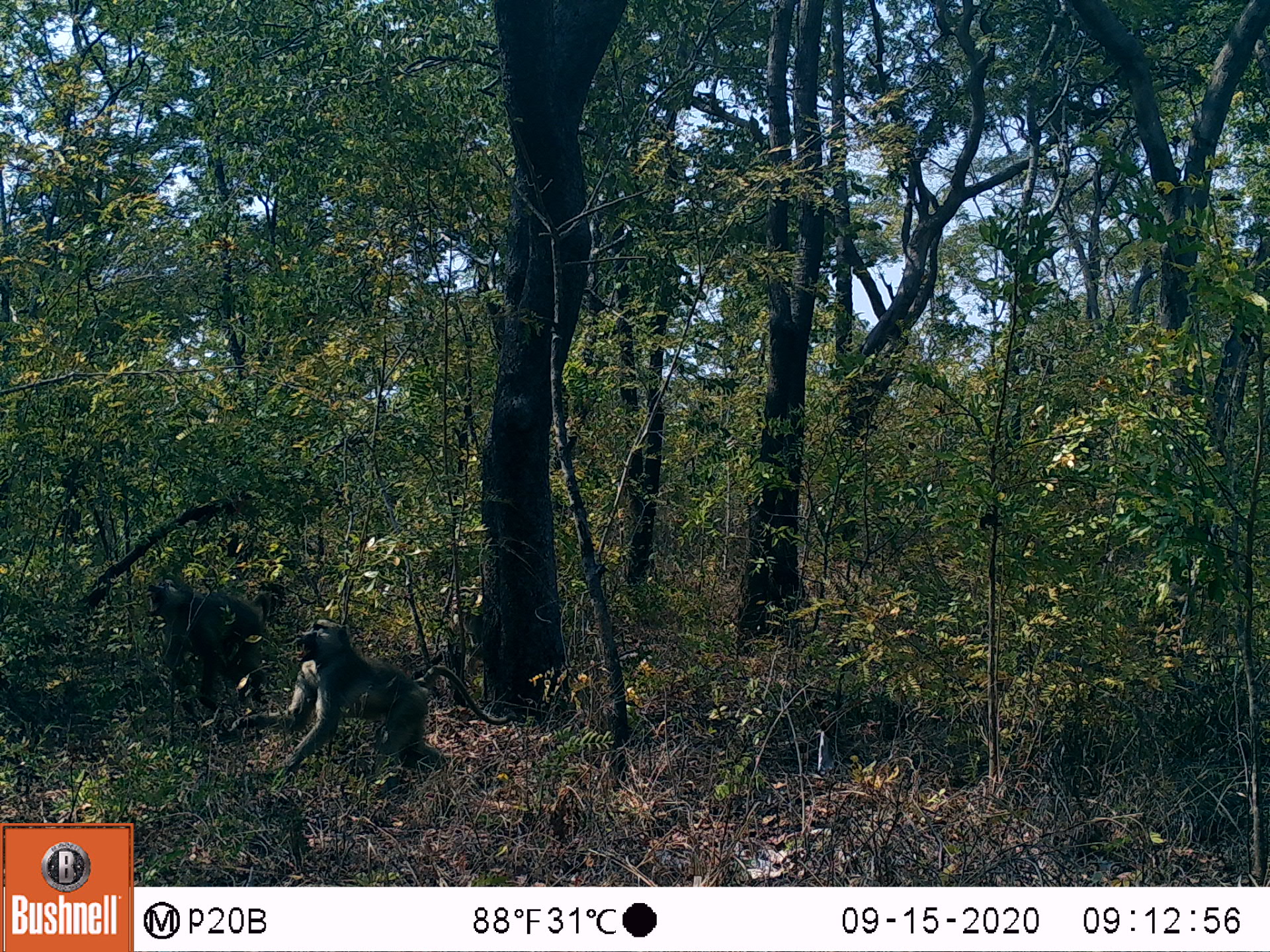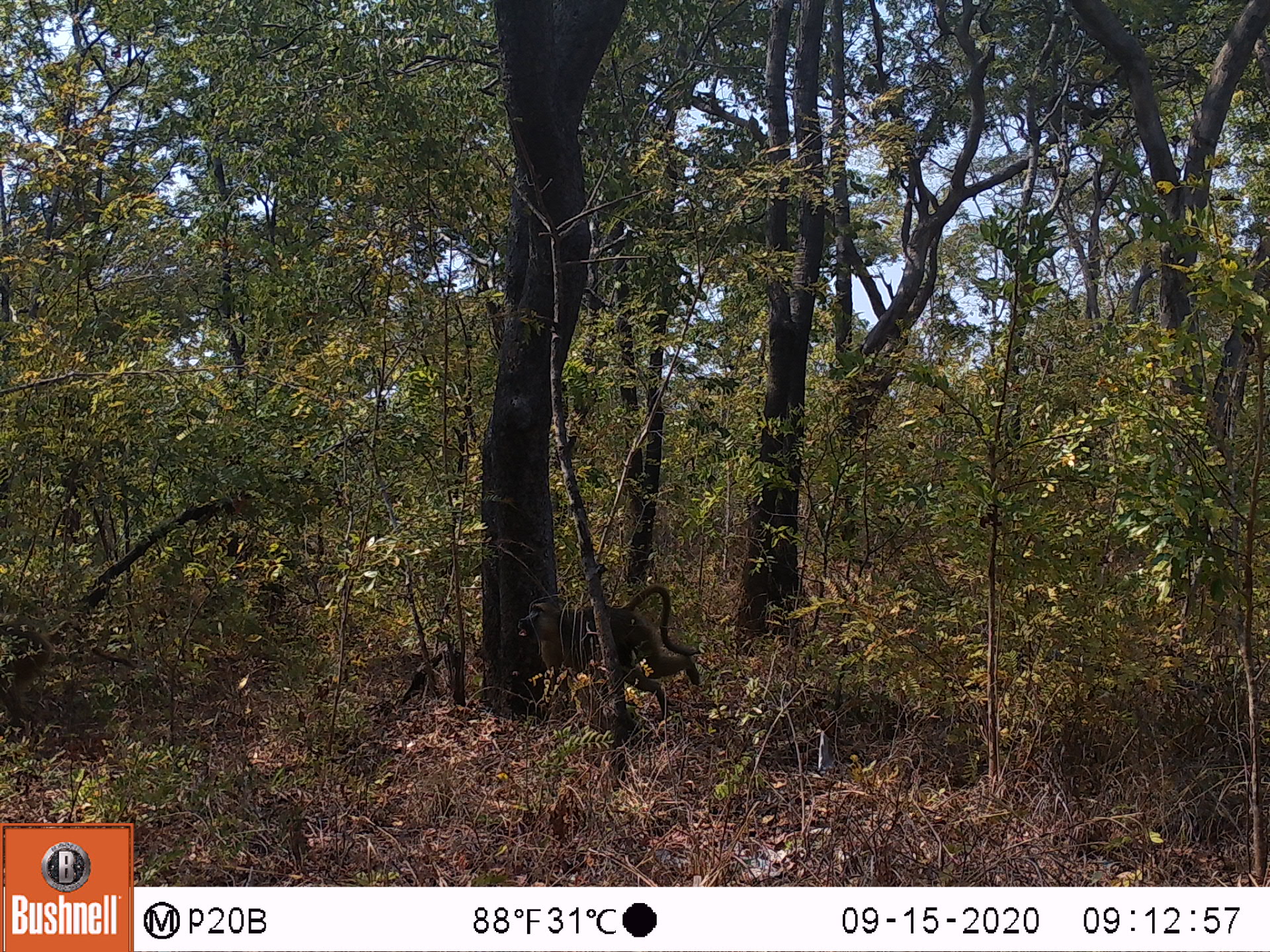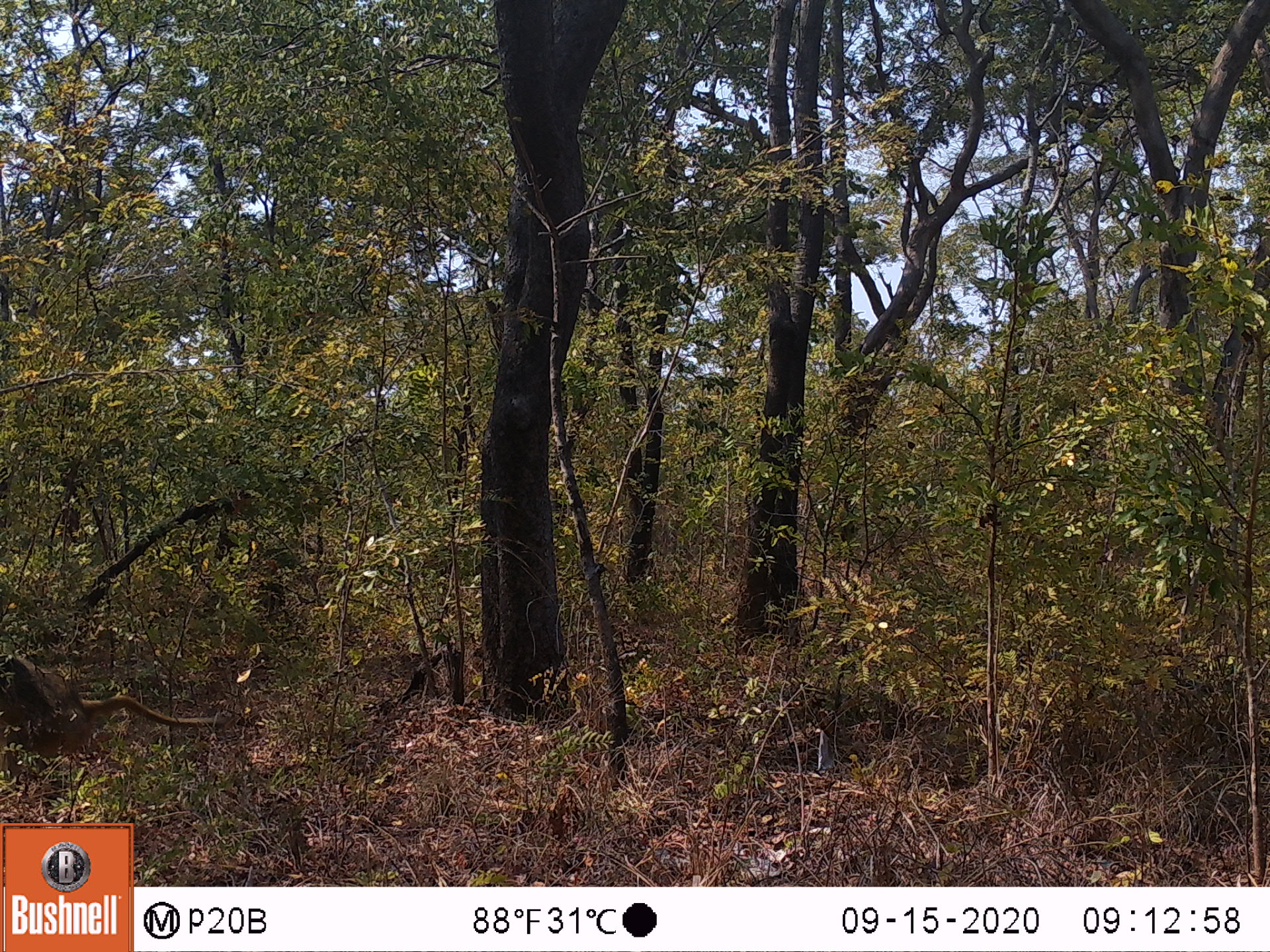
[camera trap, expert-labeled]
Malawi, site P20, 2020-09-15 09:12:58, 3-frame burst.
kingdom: Animalia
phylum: Chordata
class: Mammalia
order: Primates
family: Cercopithecidae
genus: Papio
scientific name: Papio cynocephalus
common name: yellow baboon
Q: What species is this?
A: Yellow baboon (Papio cynocephalus).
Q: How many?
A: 2.